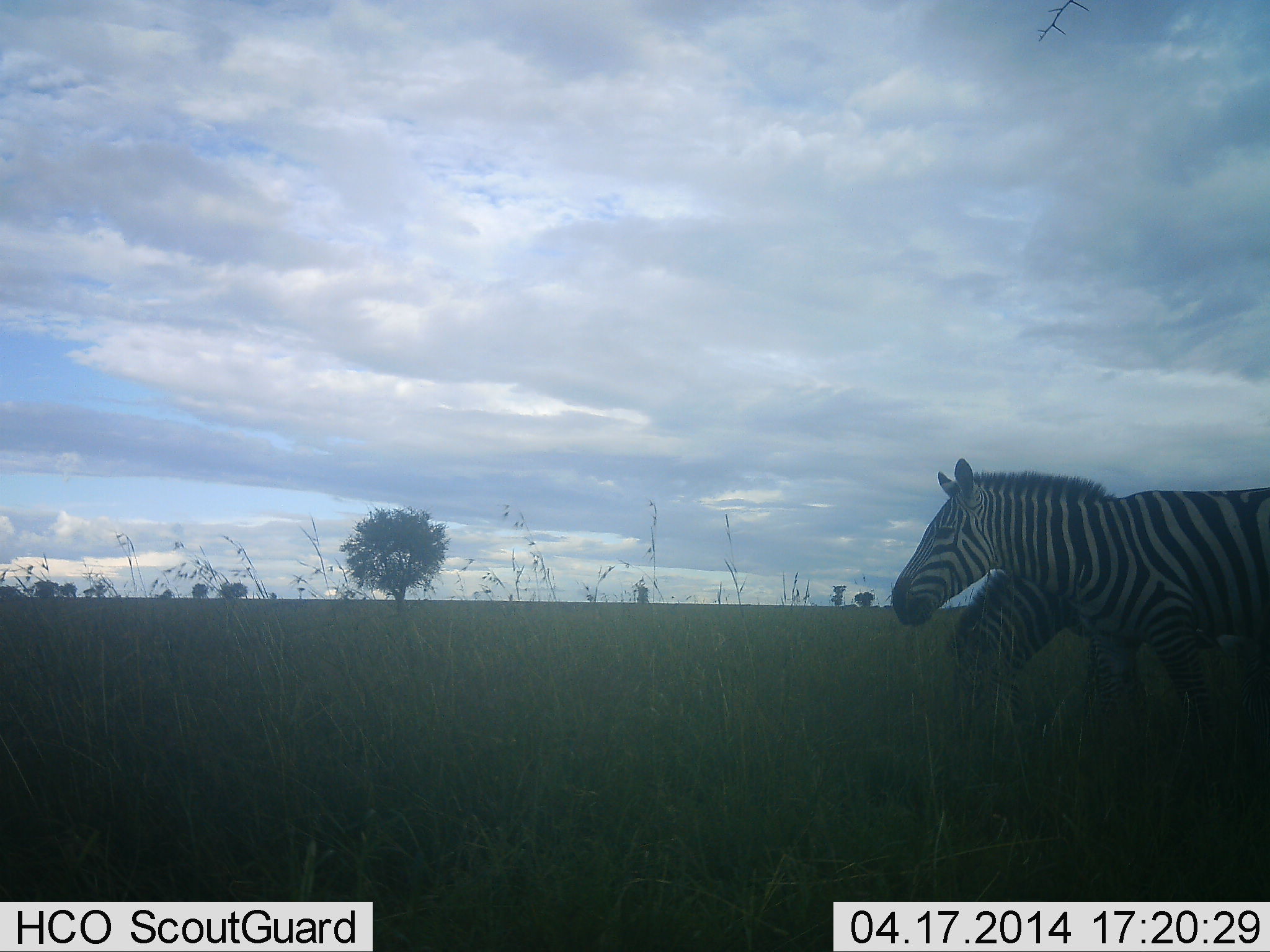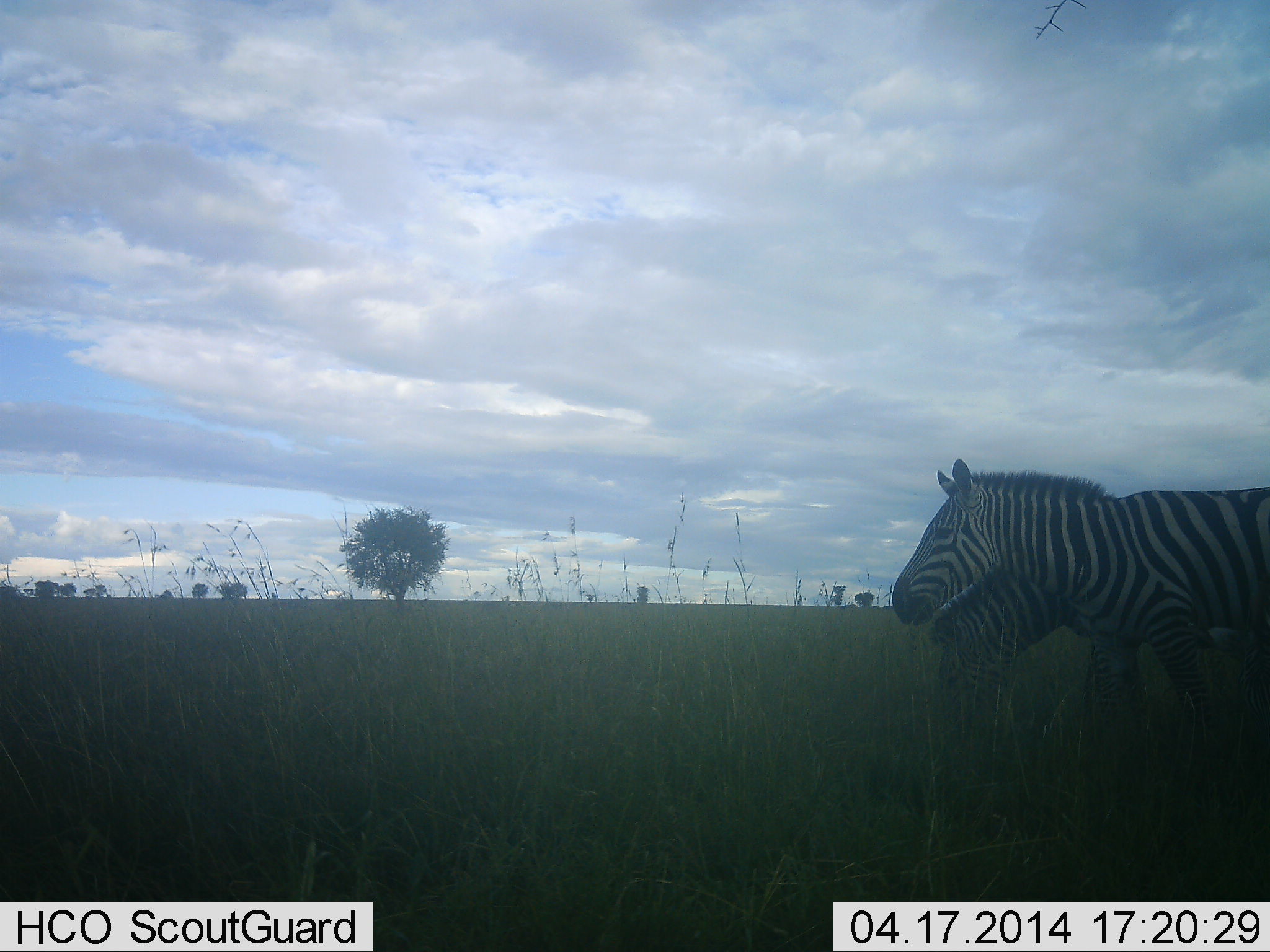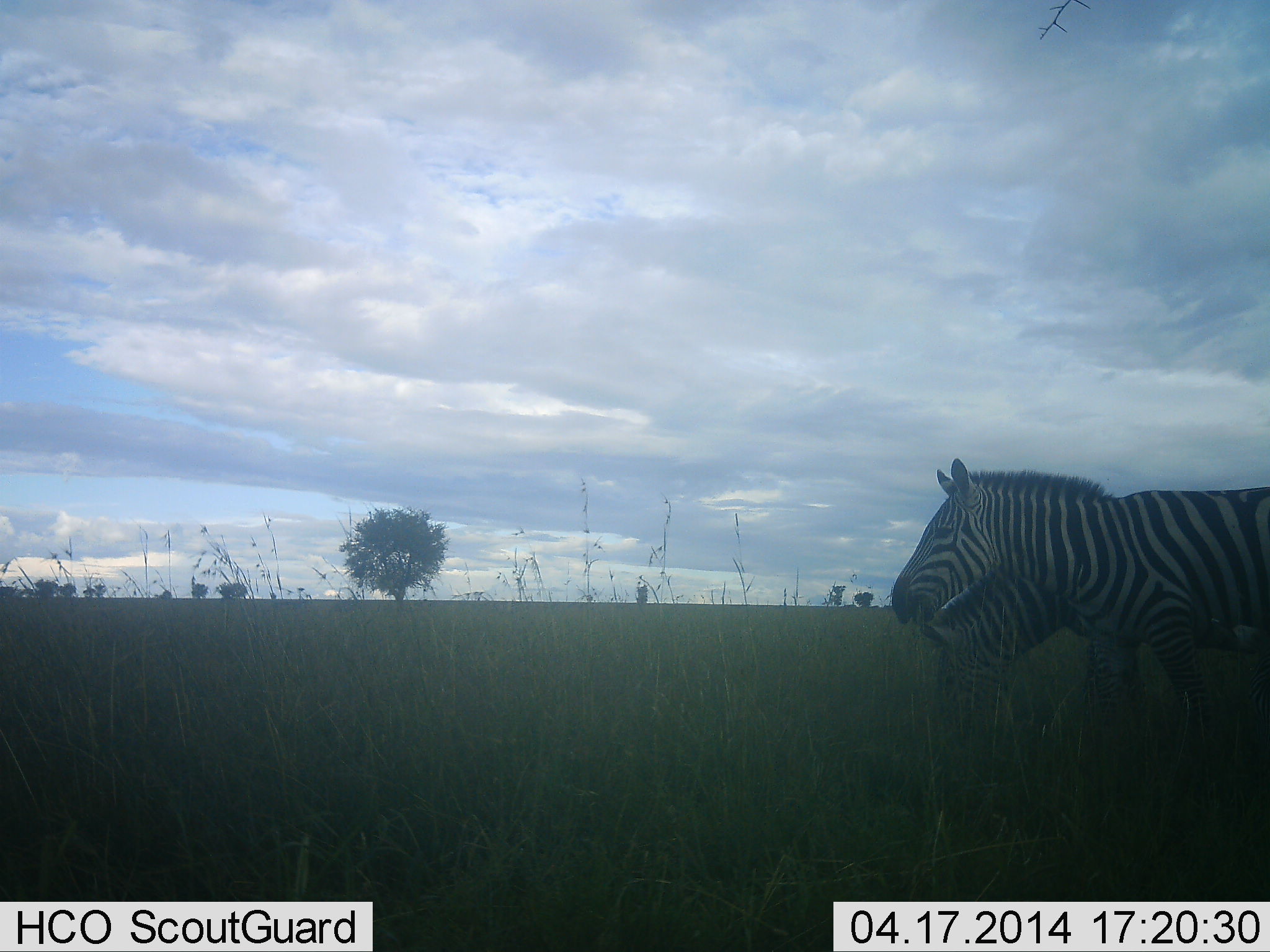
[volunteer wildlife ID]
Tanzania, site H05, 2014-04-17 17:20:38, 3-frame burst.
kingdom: Animalia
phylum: Chordata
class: Mammalia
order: Perissodactyla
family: Equidae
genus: Equus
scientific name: Equus quagga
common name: plains zebra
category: zebra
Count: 2.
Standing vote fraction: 90%.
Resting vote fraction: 0%.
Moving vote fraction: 0%.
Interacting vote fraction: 0%.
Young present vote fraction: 0%.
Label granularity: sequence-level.